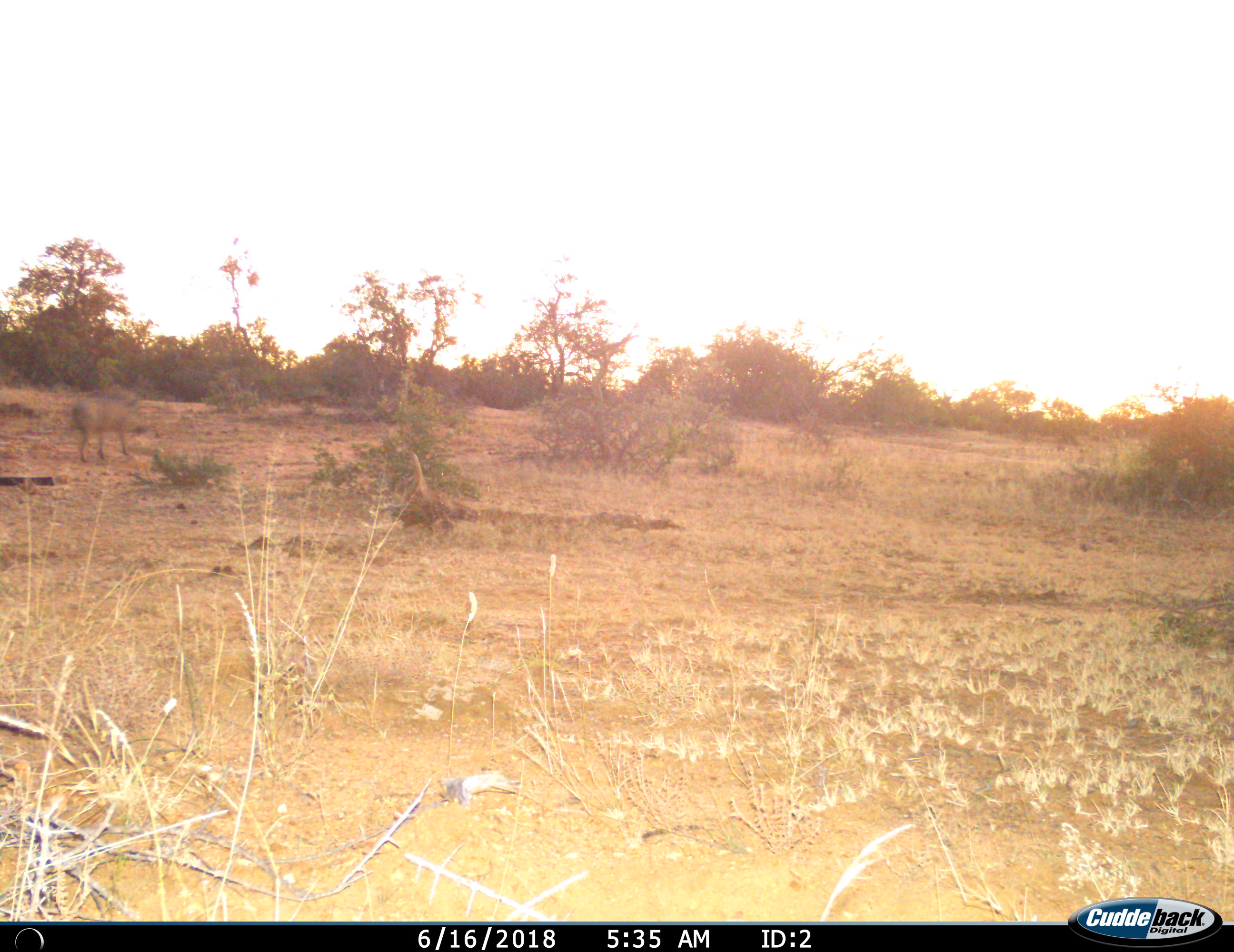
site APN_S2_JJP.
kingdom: Animalia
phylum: Chordata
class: Mammalia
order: Artiodactyla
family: Suidae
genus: Phacochoerus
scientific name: Phacochoerus africanus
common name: warthog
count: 1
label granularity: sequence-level